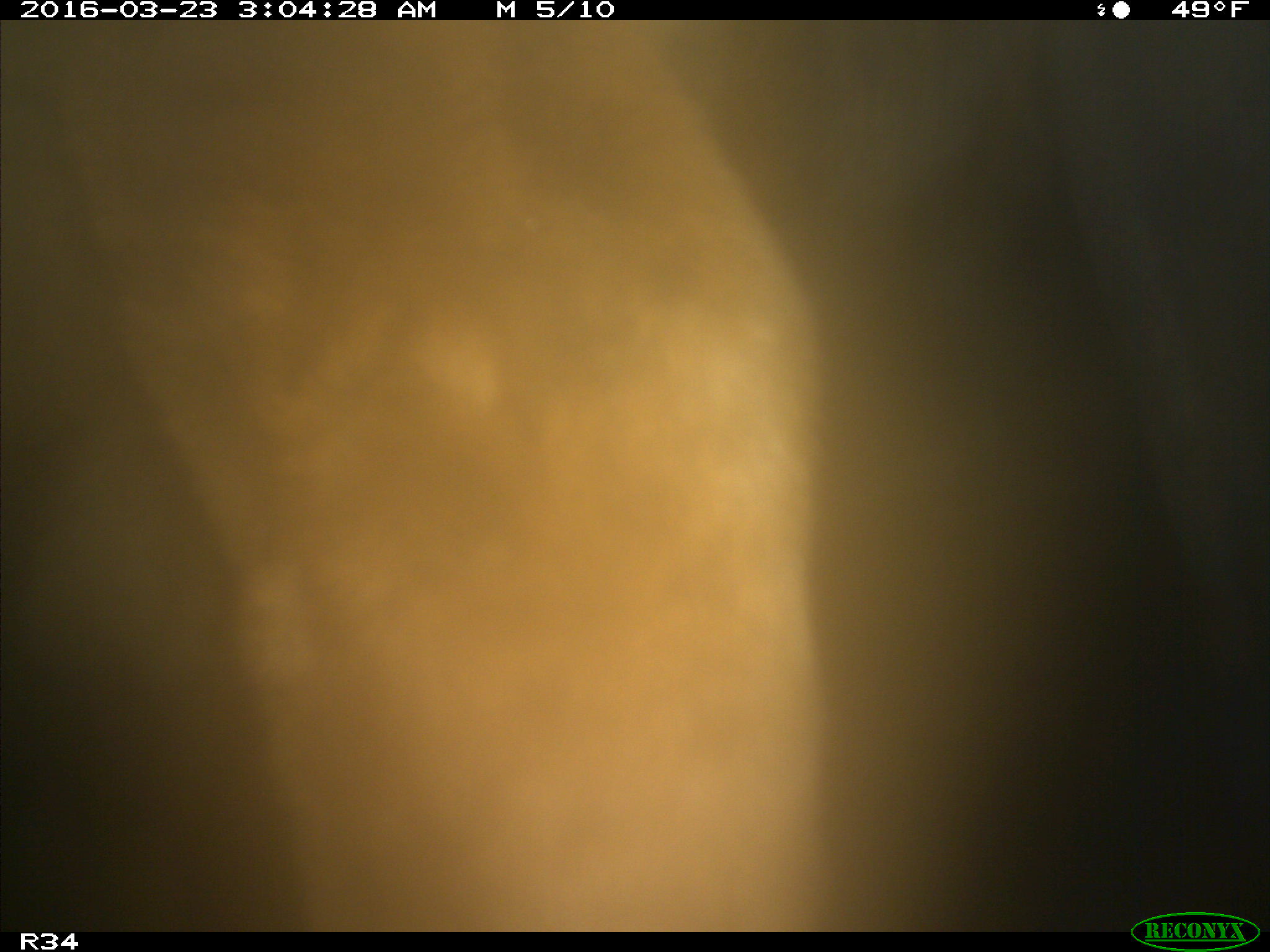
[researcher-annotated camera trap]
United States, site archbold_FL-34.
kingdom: Animalia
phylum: Chordata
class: Mammalia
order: Artiodactyla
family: Bovidae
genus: Bos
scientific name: Bos taurus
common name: domestic cow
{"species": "Bos taurus (domestic cow)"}